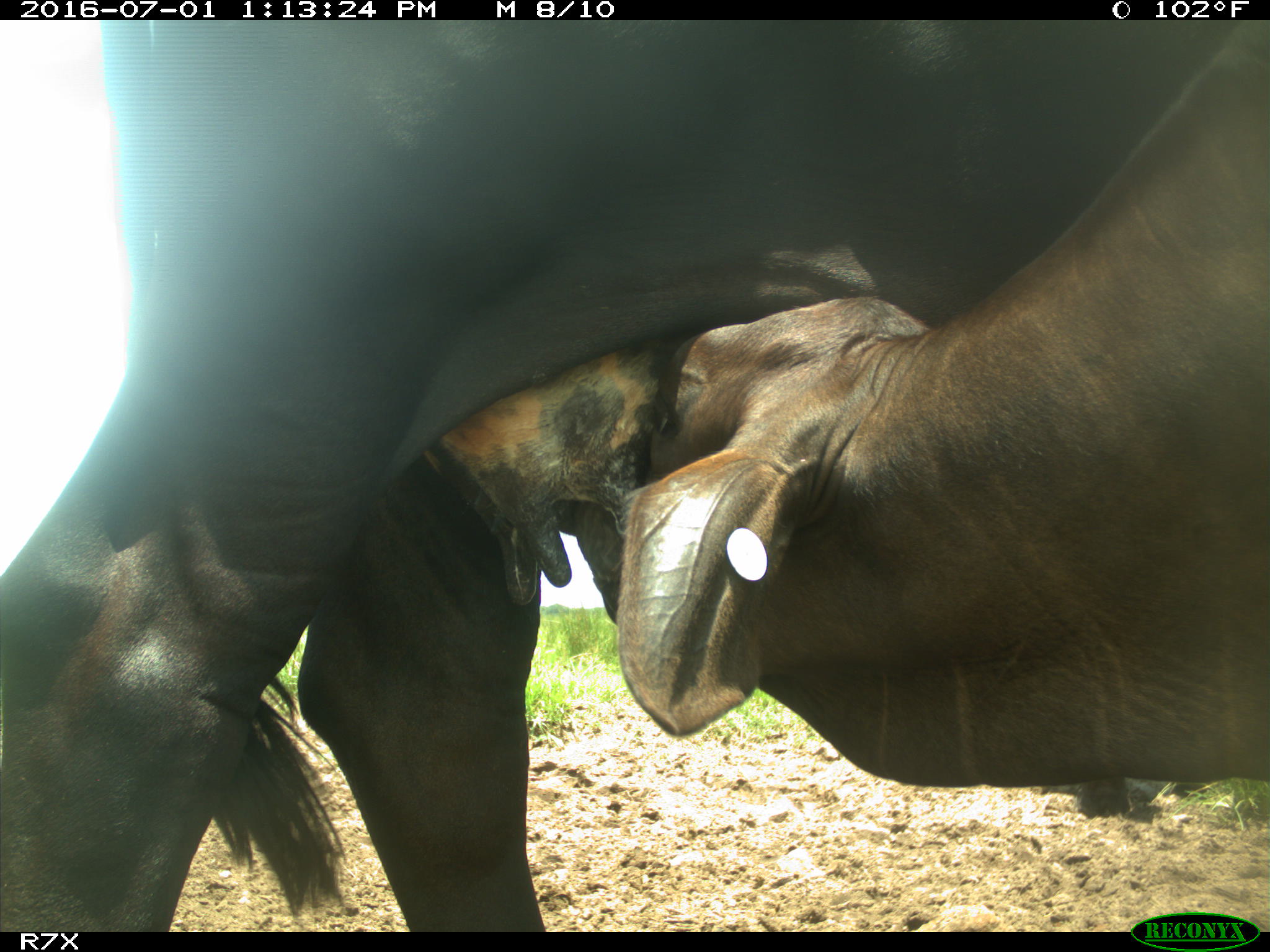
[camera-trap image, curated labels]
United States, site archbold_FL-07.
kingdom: Animalia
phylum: Chordata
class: Mammalia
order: Artiodactyla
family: Bovidae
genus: Bos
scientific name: Bos taurus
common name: domestic cow